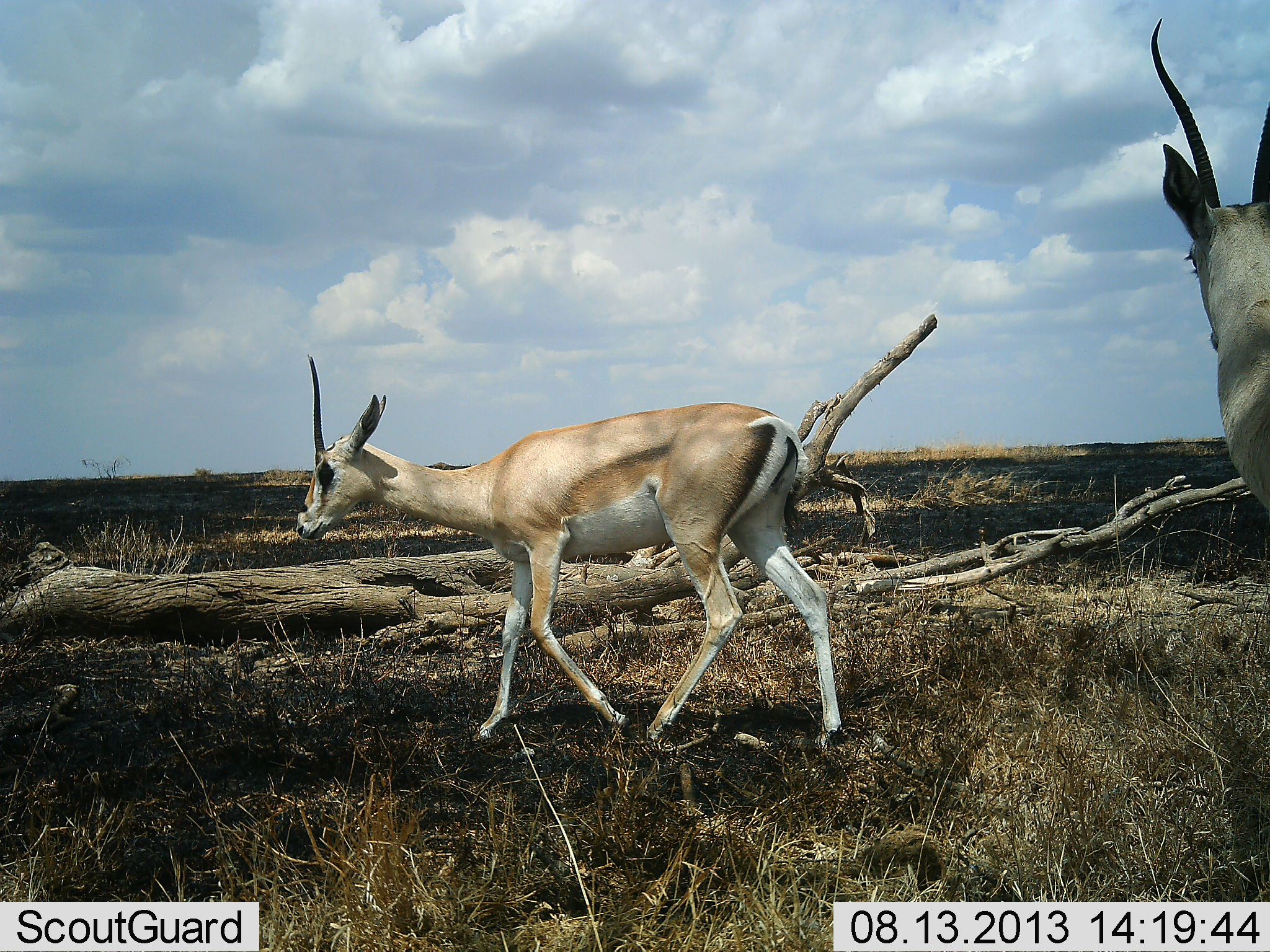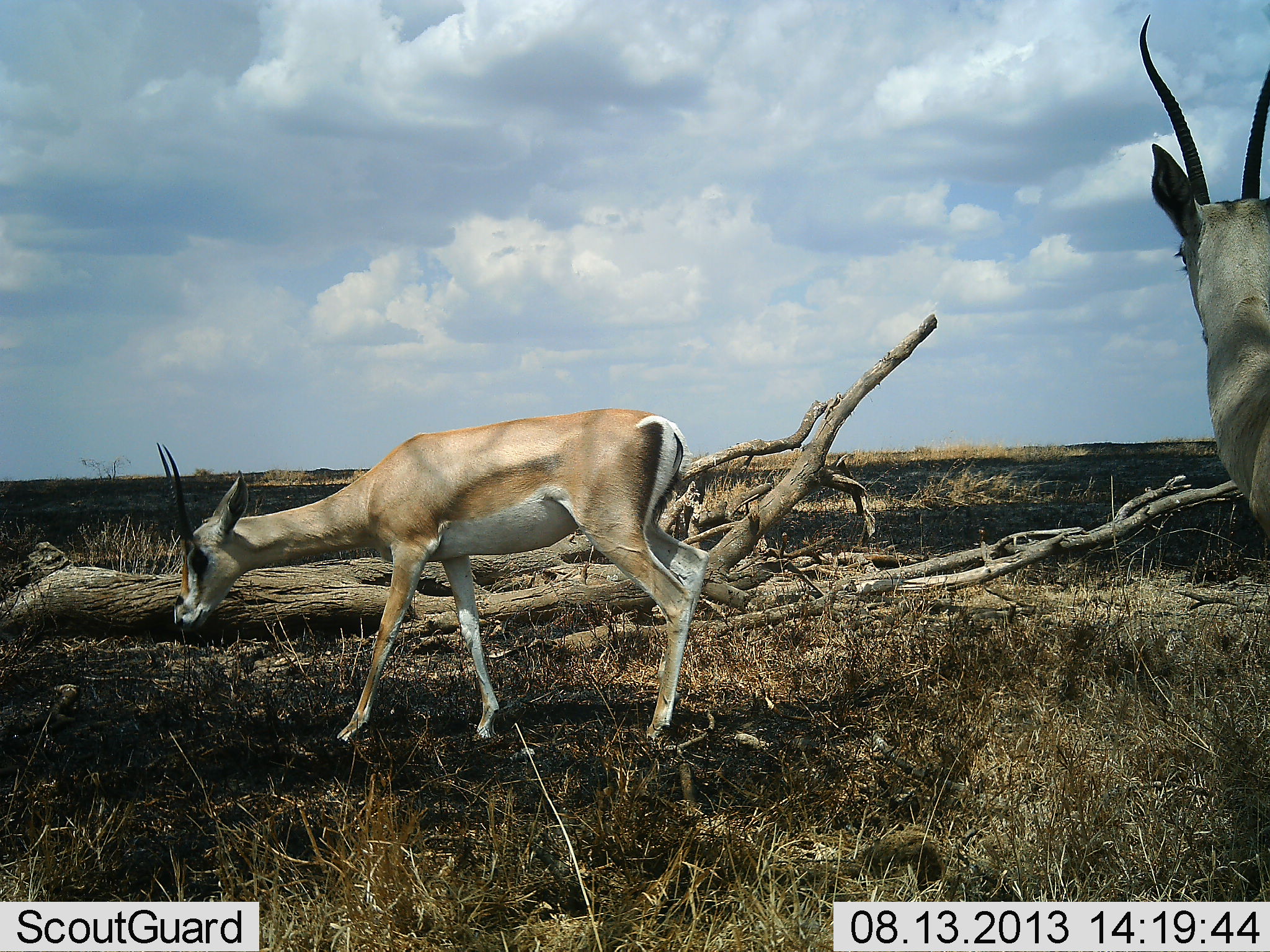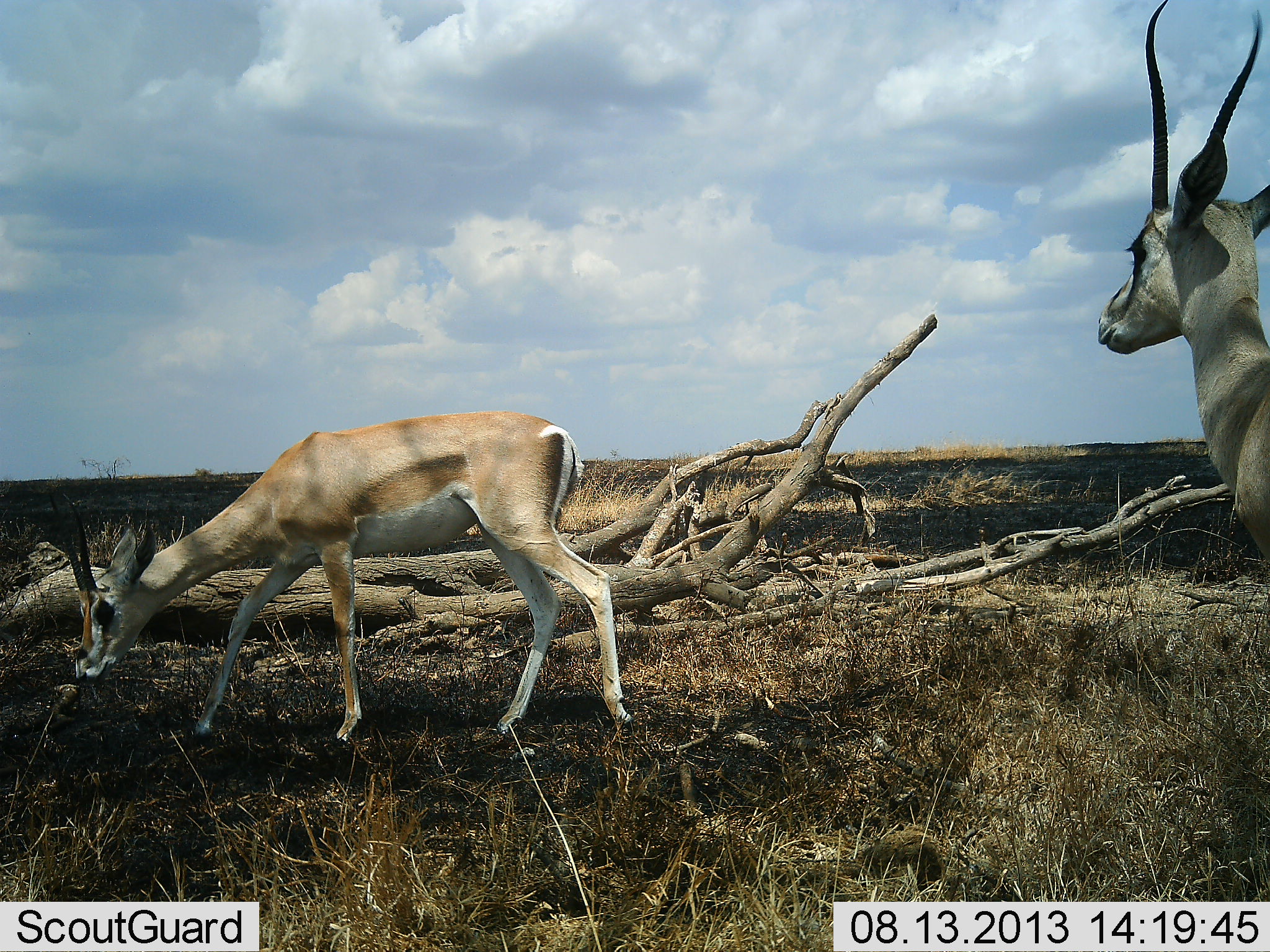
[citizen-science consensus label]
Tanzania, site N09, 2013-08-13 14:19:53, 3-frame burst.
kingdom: Animalia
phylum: Chordata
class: Mammalia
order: Artiodactyla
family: Bovidae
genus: Nanger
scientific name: Nanger granti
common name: grant's gazelle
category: gazellegrants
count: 2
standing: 67%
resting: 0%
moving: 50%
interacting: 0%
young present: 0%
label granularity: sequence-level